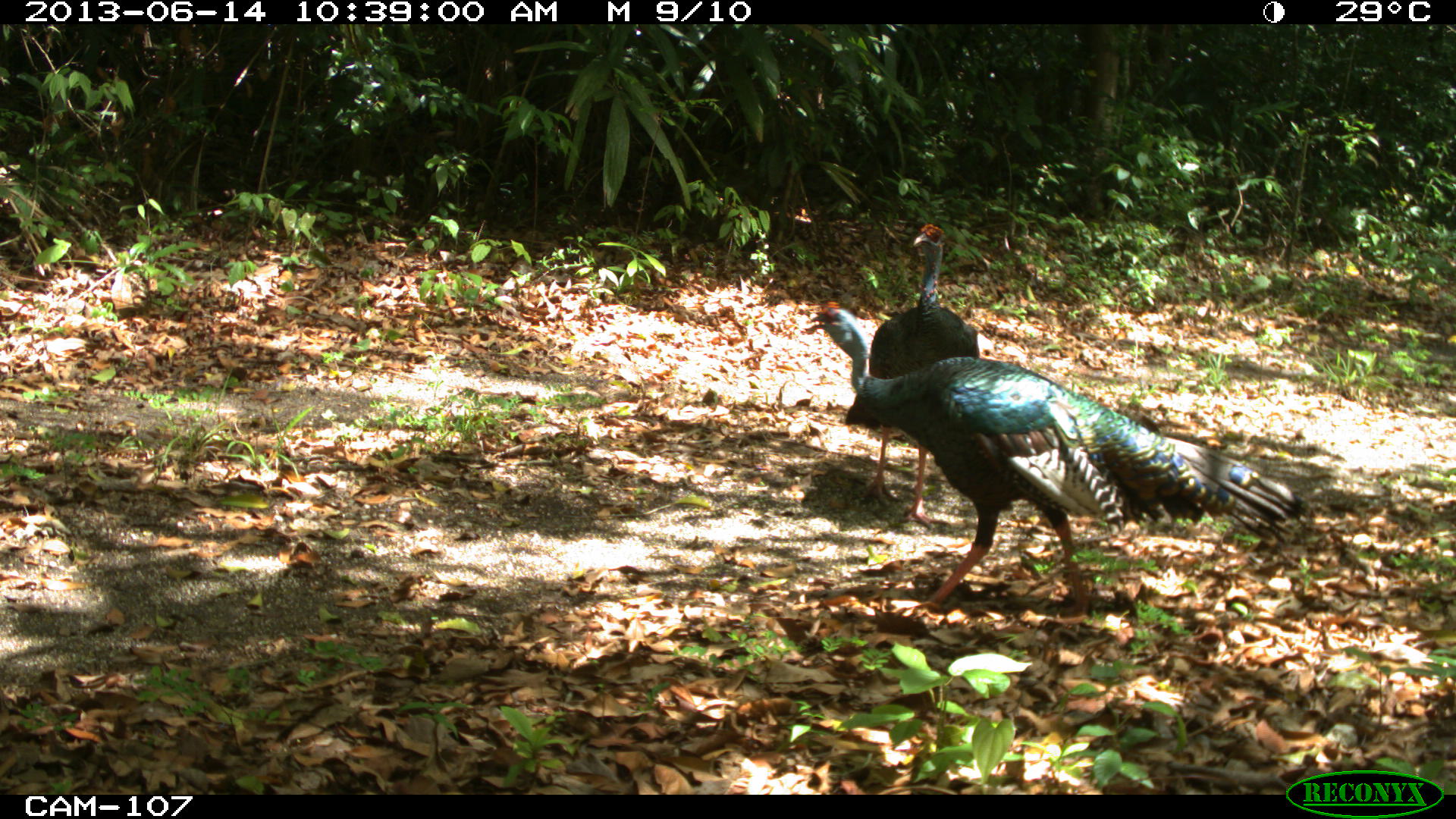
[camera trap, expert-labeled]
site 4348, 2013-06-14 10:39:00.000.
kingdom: Animalia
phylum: Chordata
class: Aves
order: Galliformes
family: Phasianidae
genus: Meleagris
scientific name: Meleagris ocellata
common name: ocellated turkey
Meleagris ocellata (ocellated turkey), count 2.